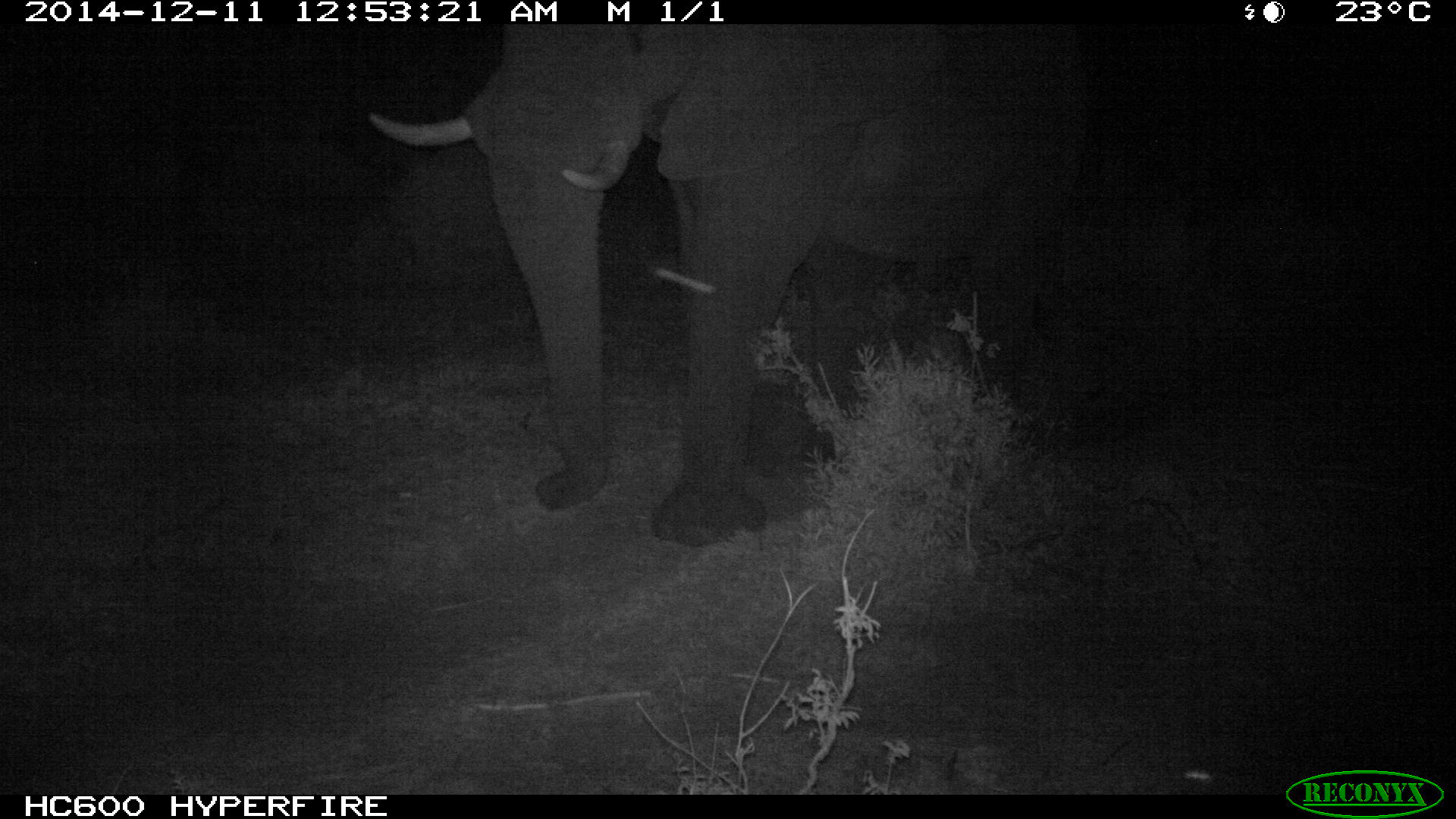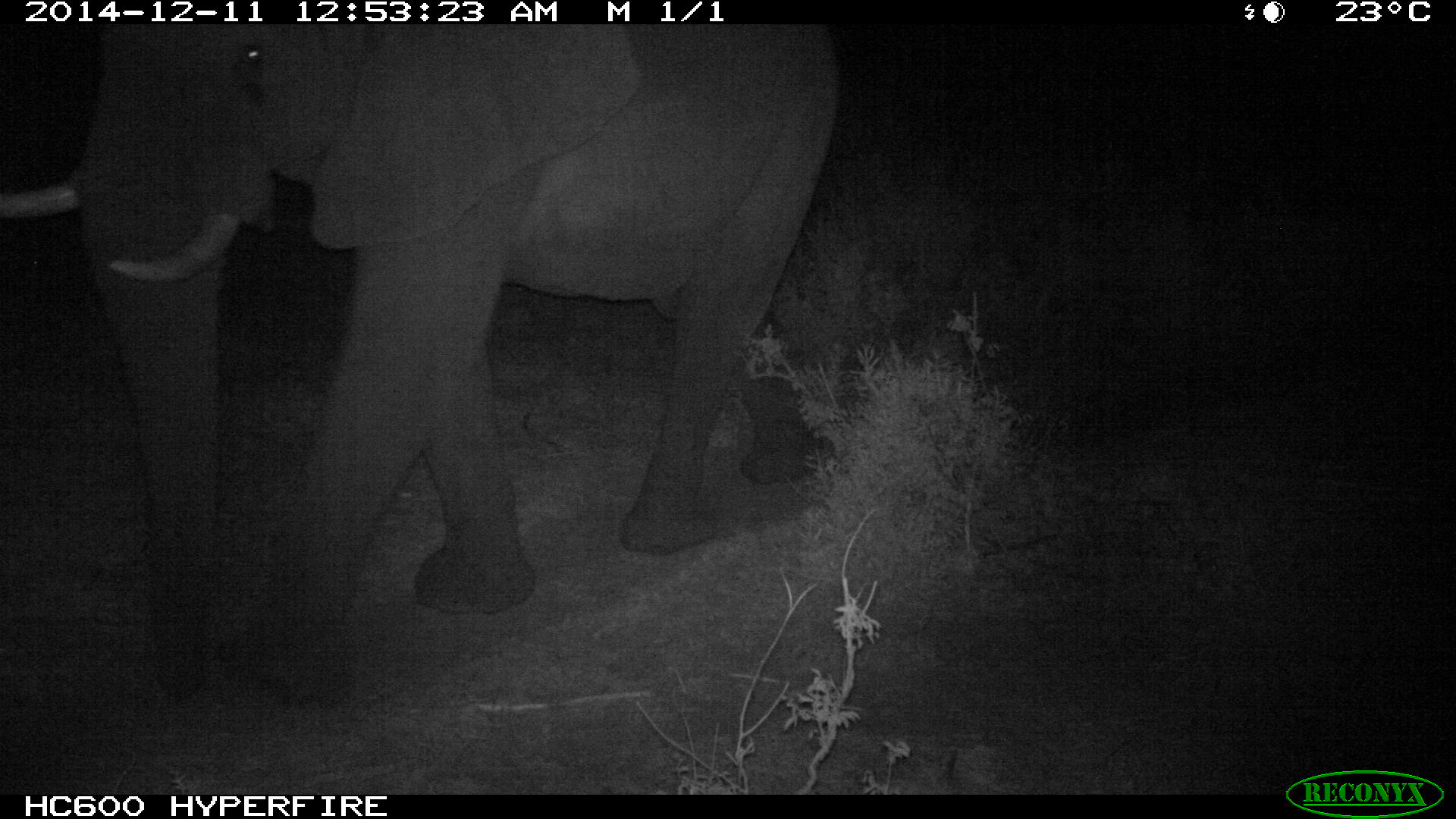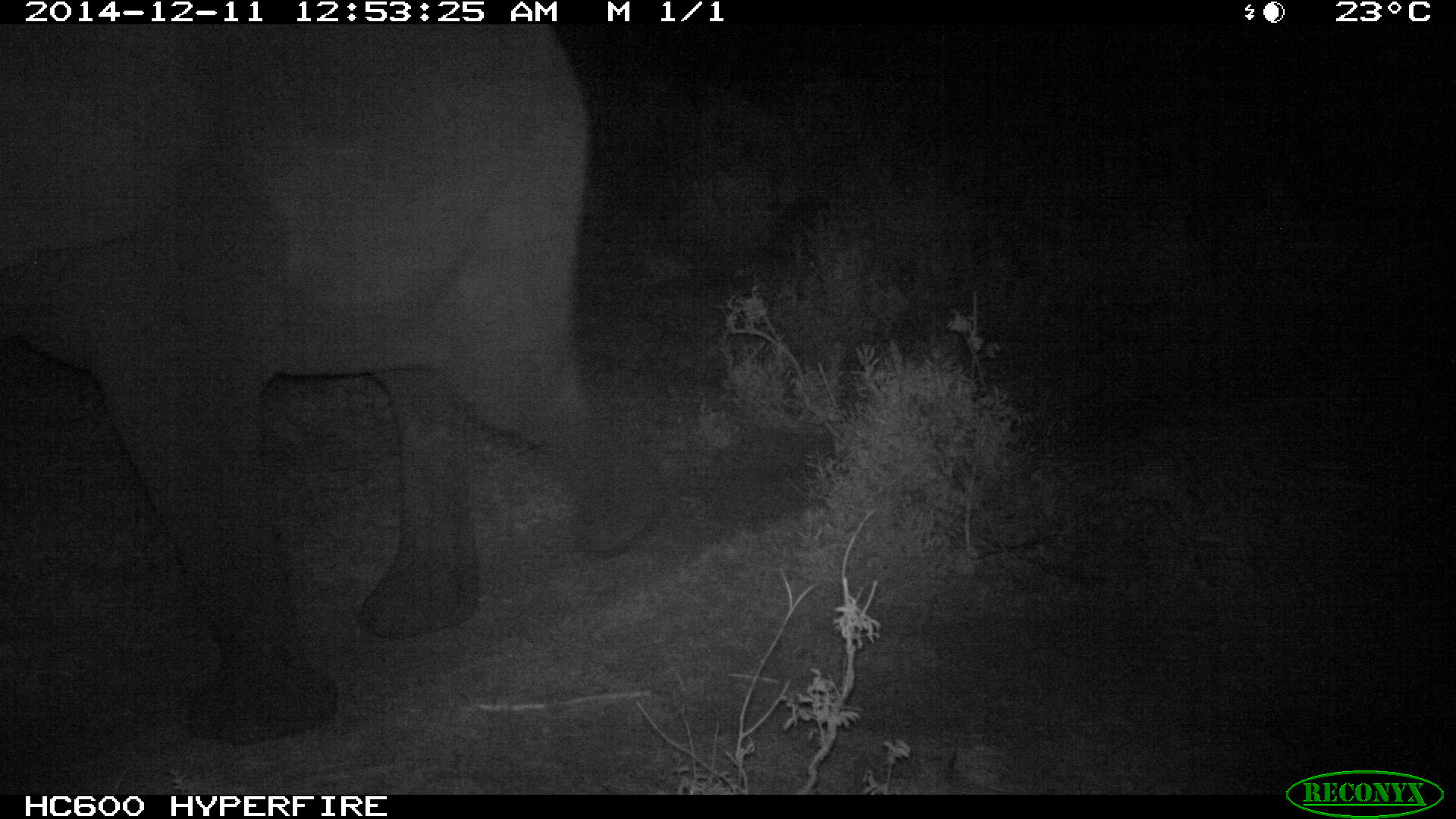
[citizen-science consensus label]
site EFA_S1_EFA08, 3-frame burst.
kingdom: Animalia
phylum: Chordata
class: Mammalia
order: Proboscidea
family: Elephantidae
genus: Loxodonta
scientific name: Loxodonta africana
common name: african bush elephant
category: elephant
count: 1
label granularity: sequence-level